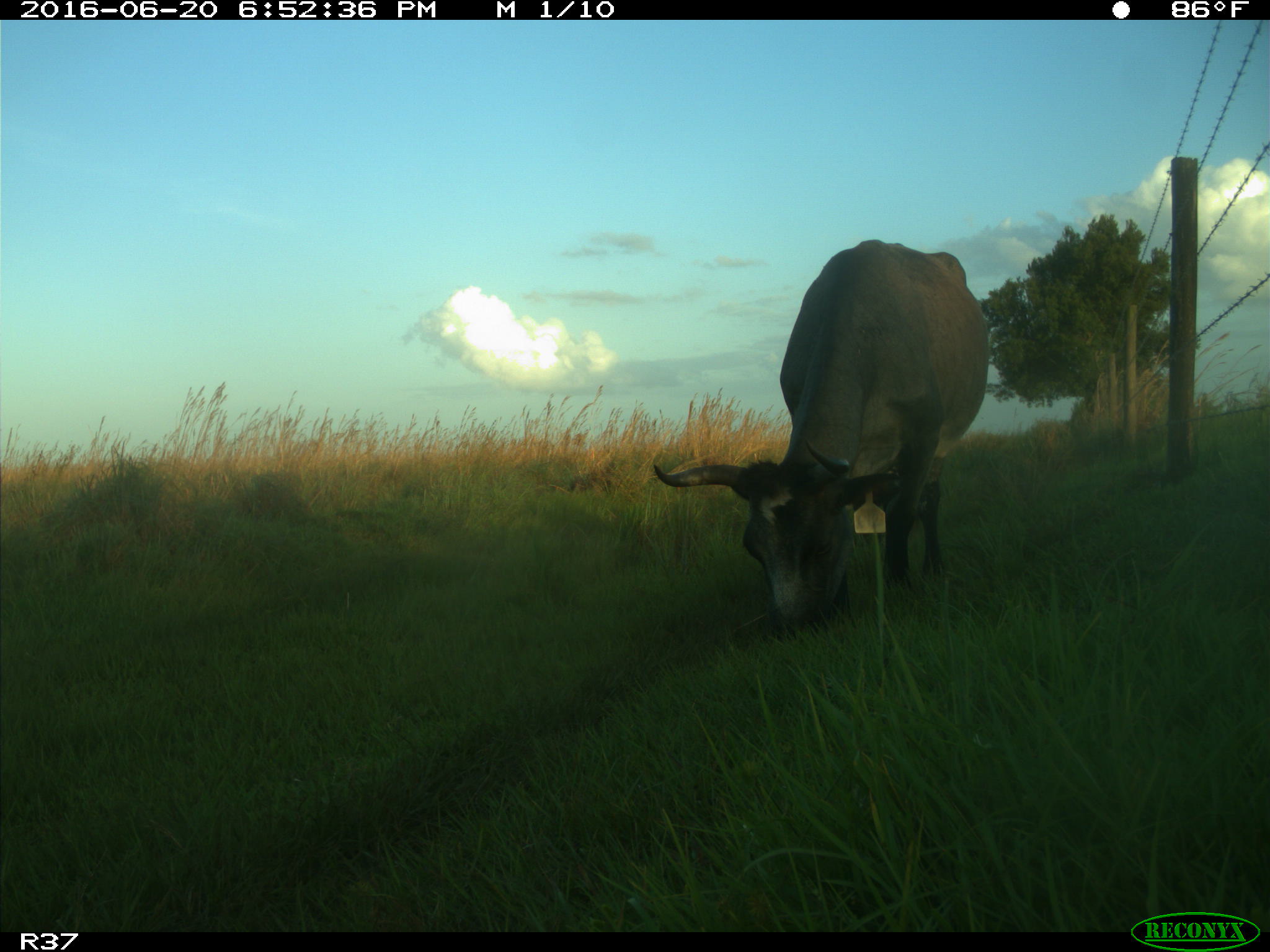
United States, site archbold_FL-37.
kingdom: Animalia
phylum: Chordata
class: Mammalia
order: Artiodactyla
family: Bovidae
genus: Bos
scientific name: Bos taurus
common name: domestic cow